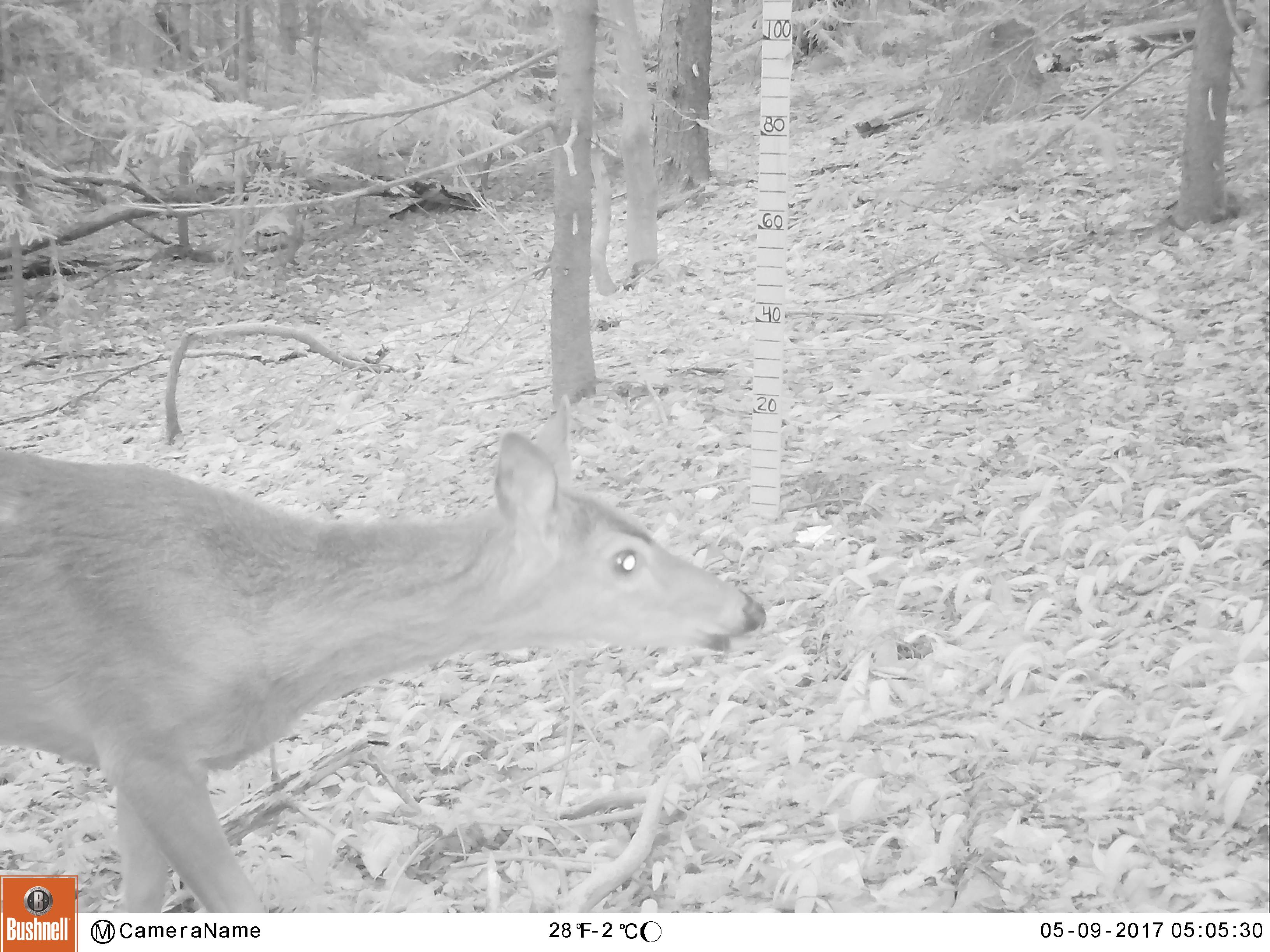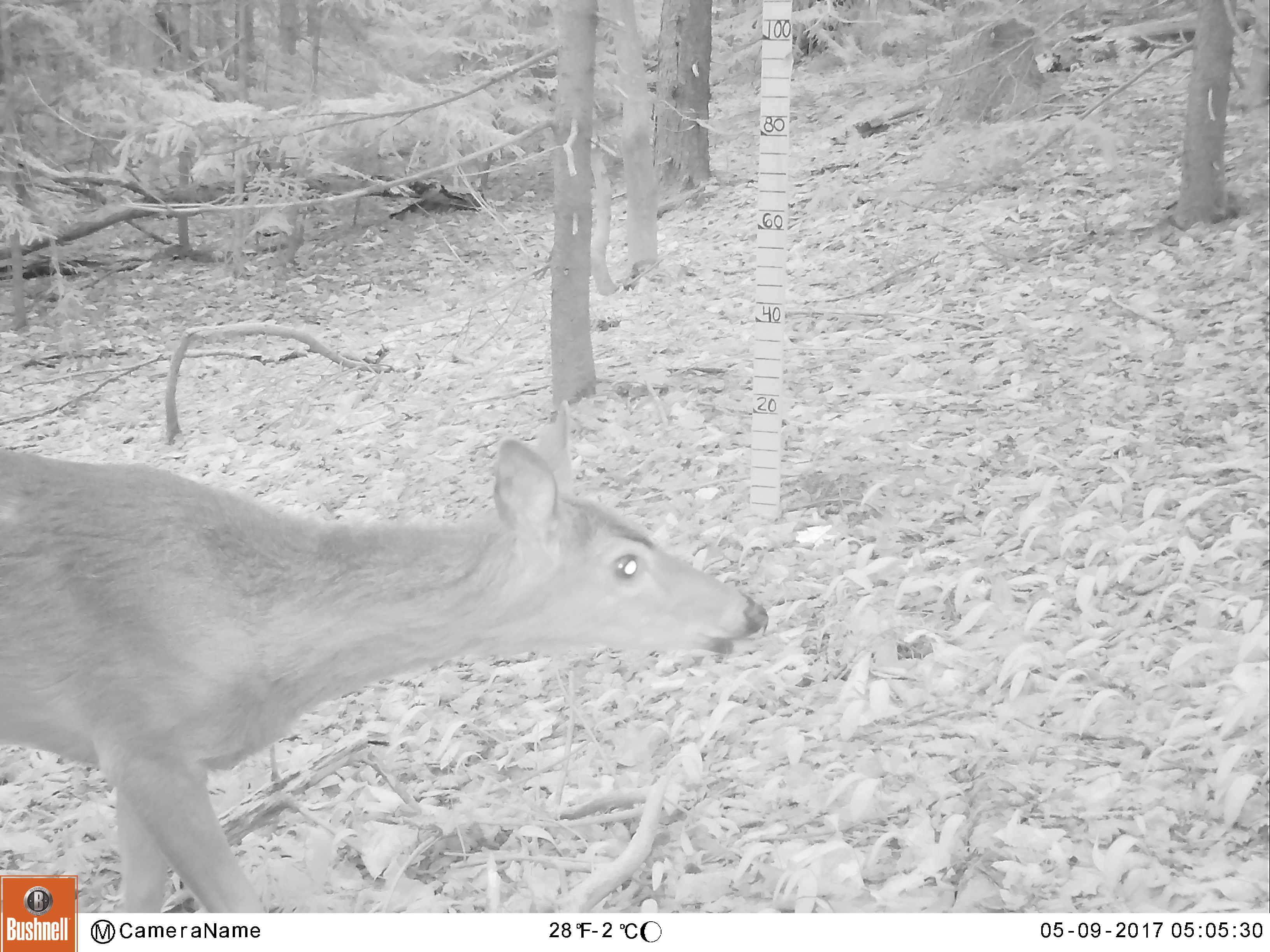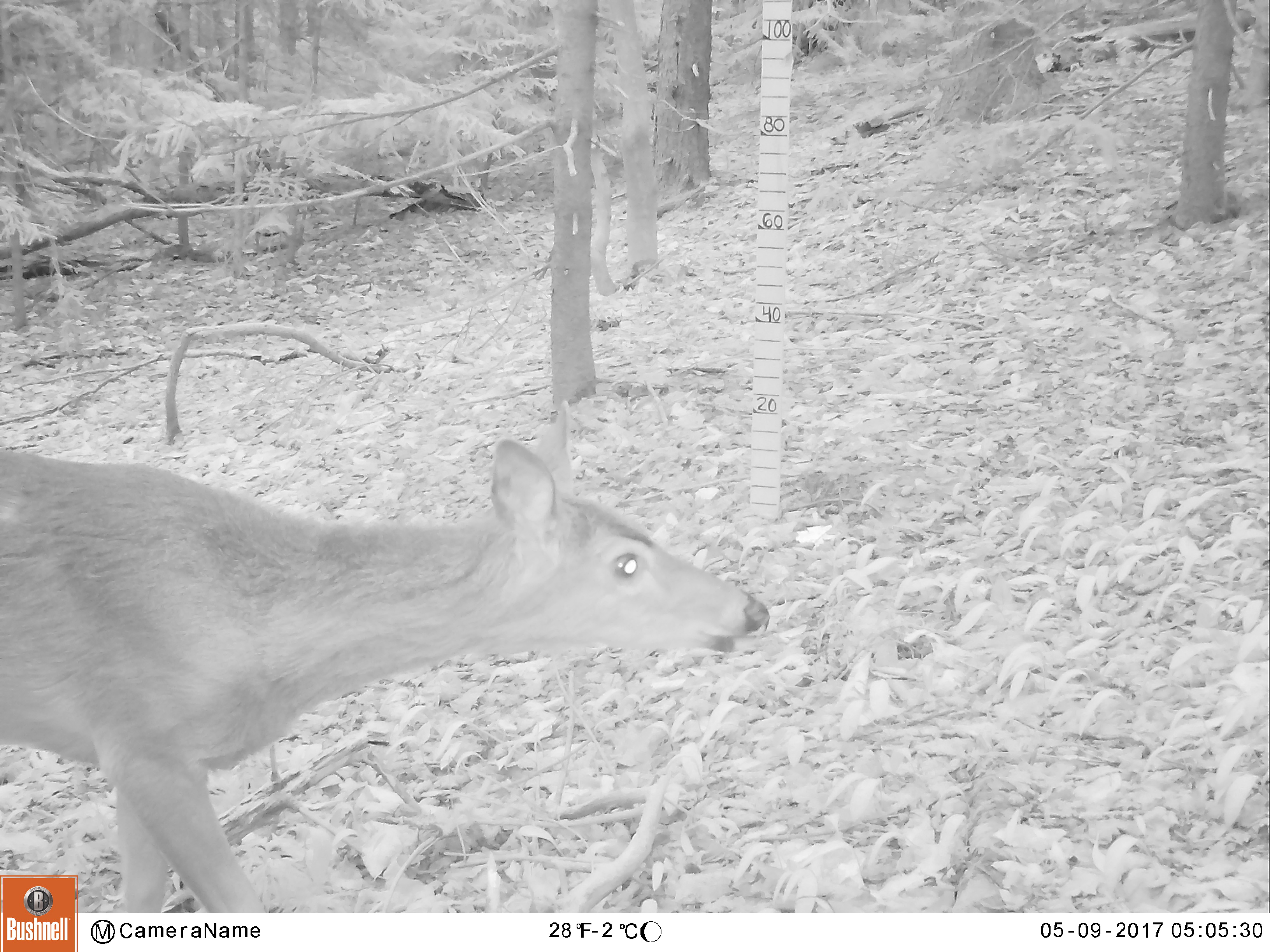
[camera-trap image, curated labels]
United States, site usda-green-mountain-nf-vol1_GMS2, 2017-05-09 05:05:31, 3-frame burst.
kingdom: Animalia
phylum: Chordata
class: Mammalia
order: Artiodactyla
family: Cervidae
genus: Odocoileus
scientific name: Odocoileus virginianus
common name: white-tailed deer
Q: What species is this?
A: White-tailed deer (Odocoileus virginianus).